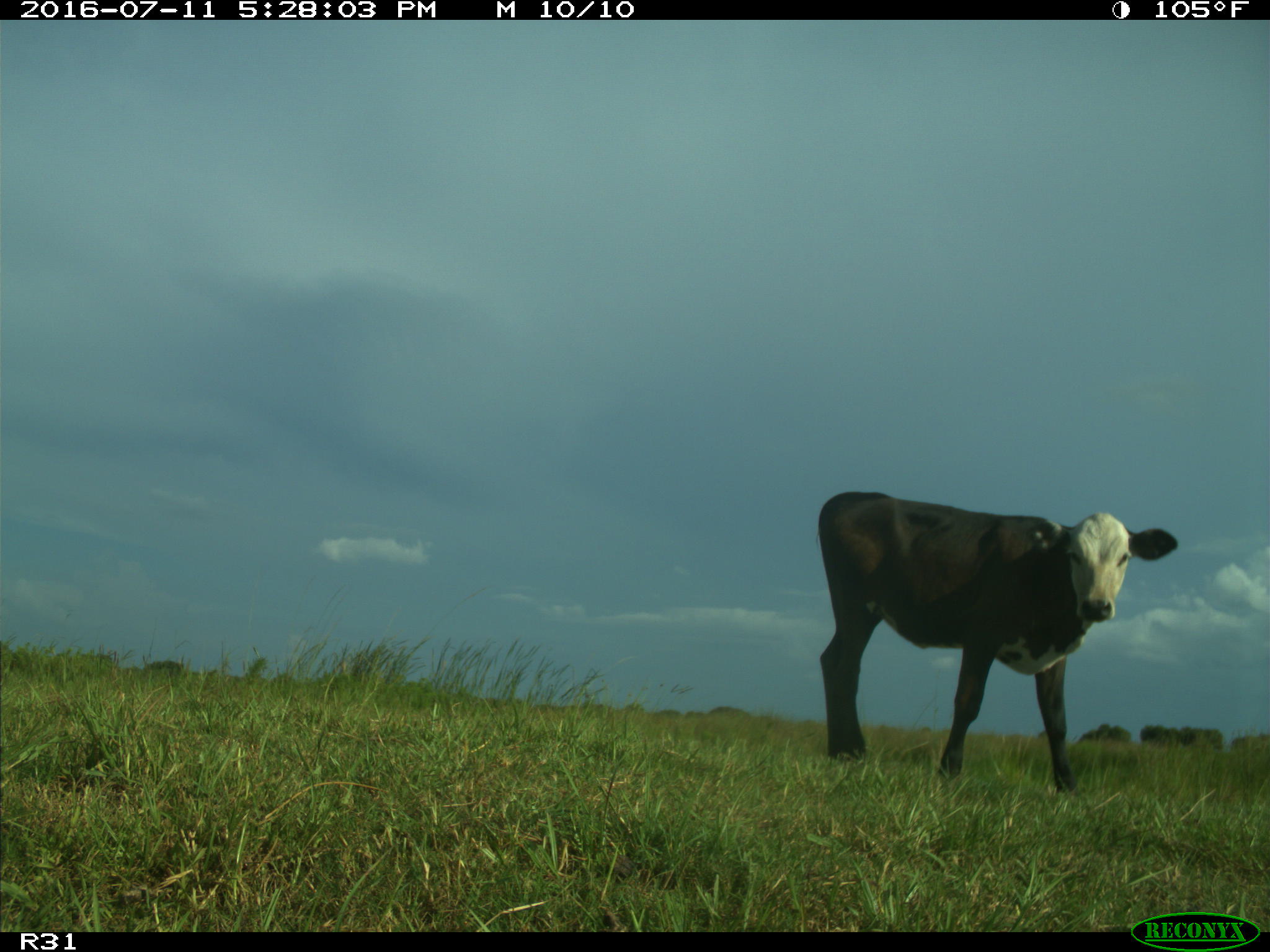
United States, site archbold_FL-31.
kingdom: Animalia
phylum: Chordata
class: Mammalia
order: Artiodactyla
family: Bovidae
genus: Bos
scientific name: Bos taurus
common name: domestic cow